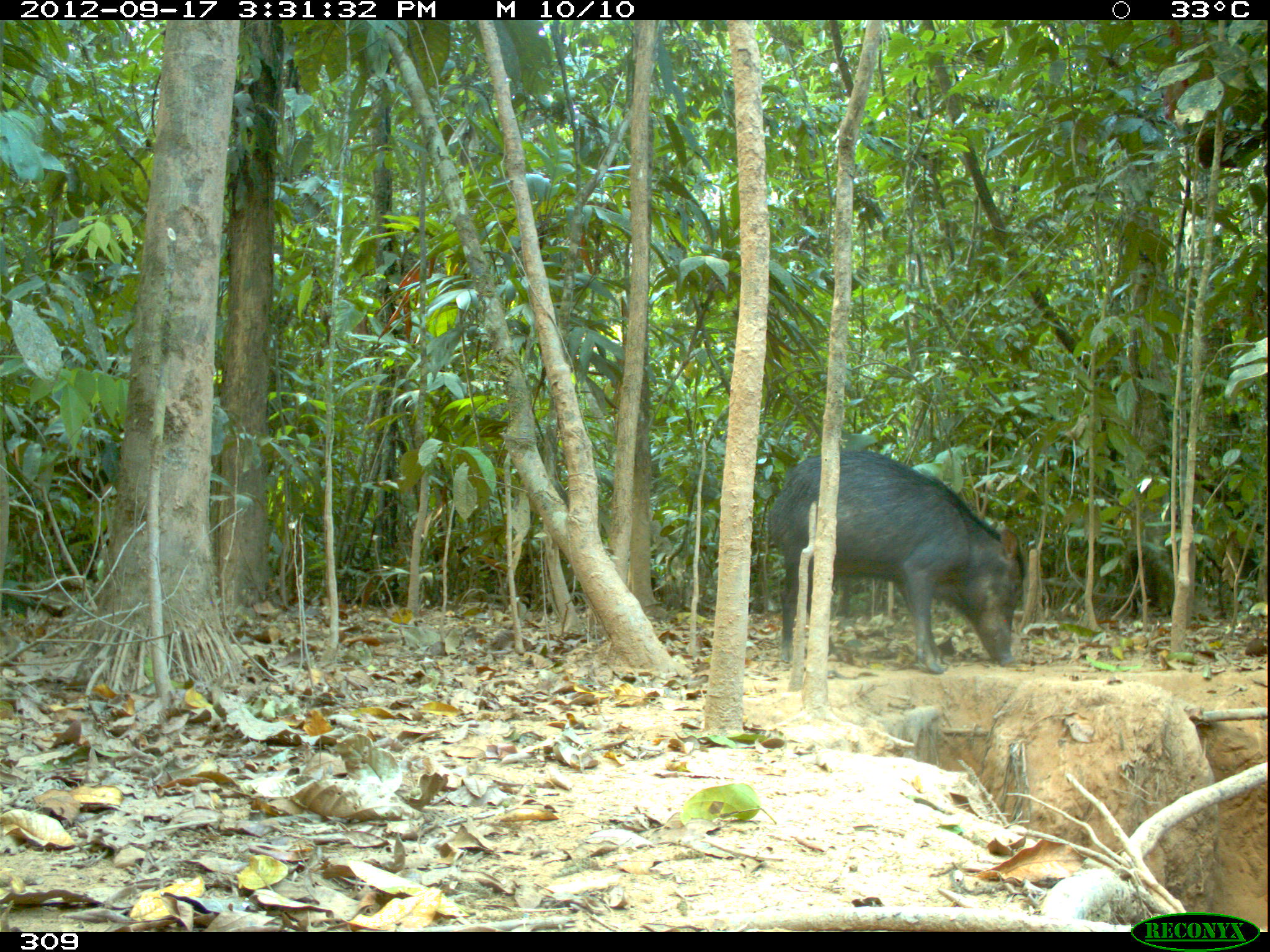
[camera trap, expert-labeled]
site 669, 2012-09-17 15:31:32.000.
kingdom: Animalia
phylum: Chordata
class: Mammalia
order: Artiodactyla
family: Tayassuidae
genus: Tayassu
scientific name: Tayassu pecari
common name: white-lipped peccary